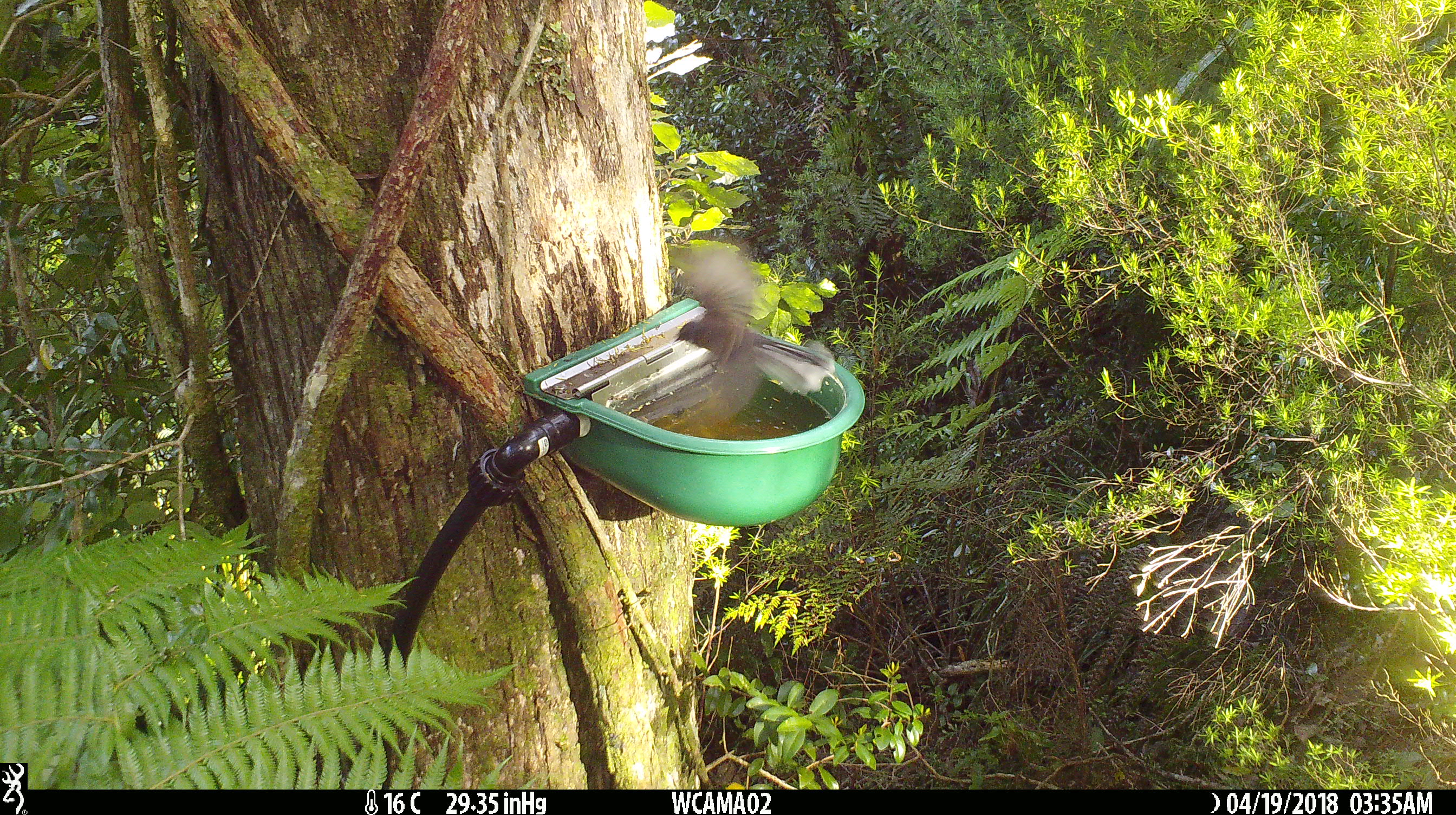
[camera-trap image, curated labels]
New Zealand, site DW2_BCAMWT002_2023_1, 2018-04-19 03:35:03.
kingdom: Animalia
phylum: Chordata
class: Aves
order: Passeriformes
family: Rhipiduridae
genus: Rhipidura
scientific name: Rhipidura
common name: fantails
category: fantail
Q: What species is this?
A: Fantail (fantails) (Rhipidura).